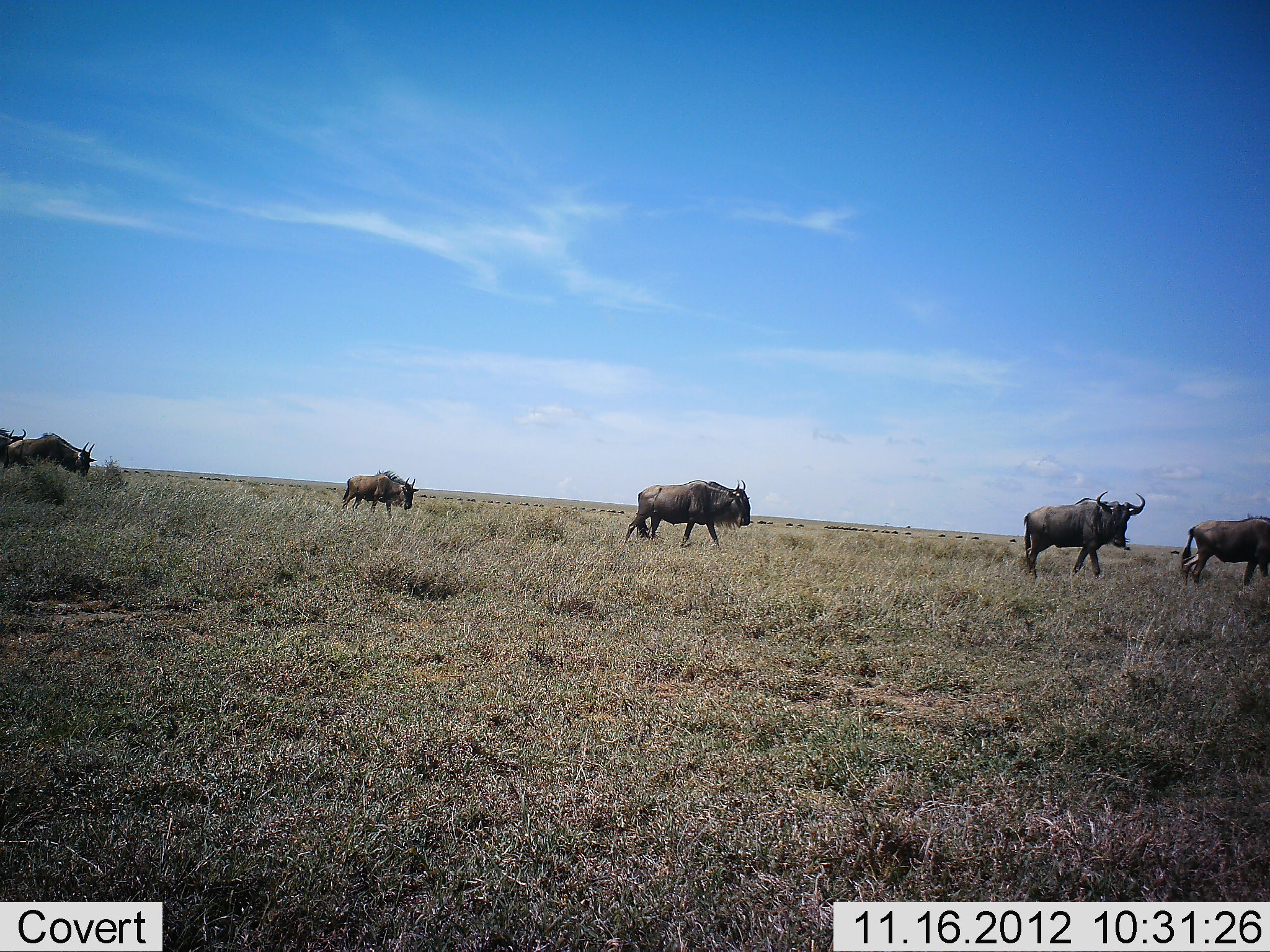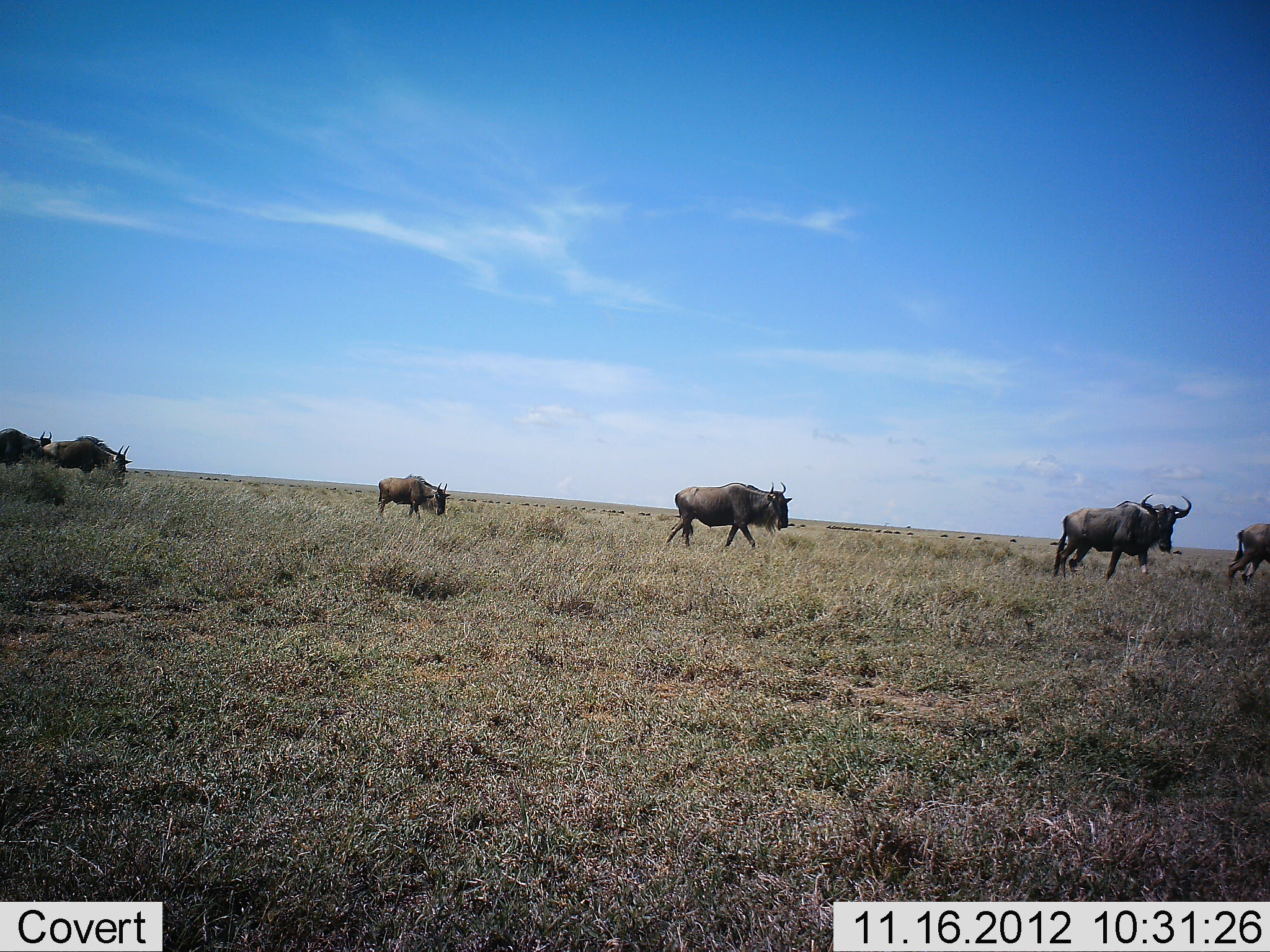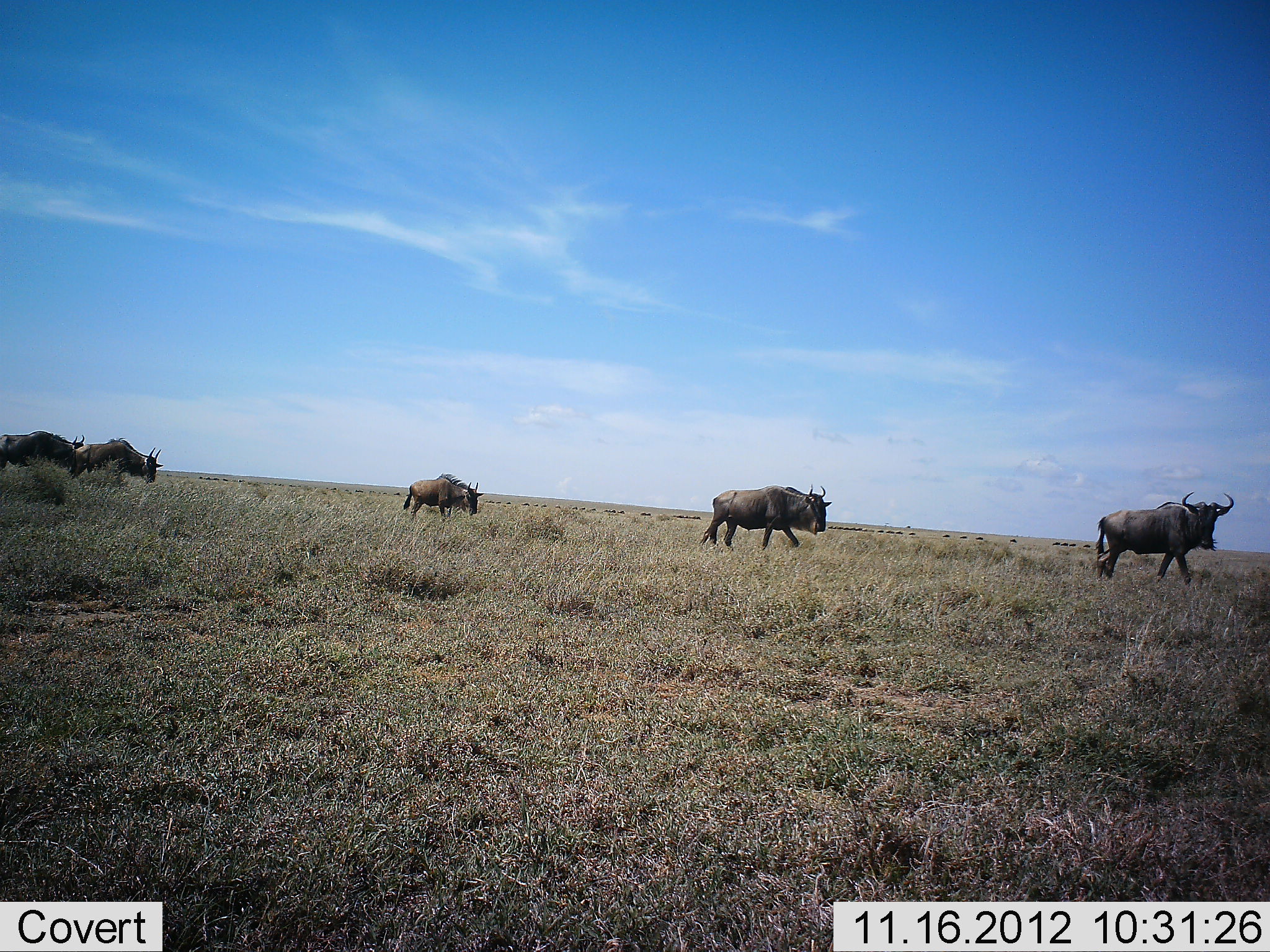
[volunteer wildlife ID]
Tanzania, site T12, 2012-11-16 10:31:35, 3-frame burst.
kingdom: Animalia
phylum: Chordata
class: Mammalia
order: Artiodactyla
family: Bovidae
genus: Connochaetes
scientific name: Connochaetes taurinus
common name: blue wildebeest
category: wildebeest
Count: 6.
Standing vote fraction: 20%.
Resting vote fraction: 0%.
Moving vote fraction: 90%.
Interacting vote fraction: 0%.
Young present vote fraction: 0%.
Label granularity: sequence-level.